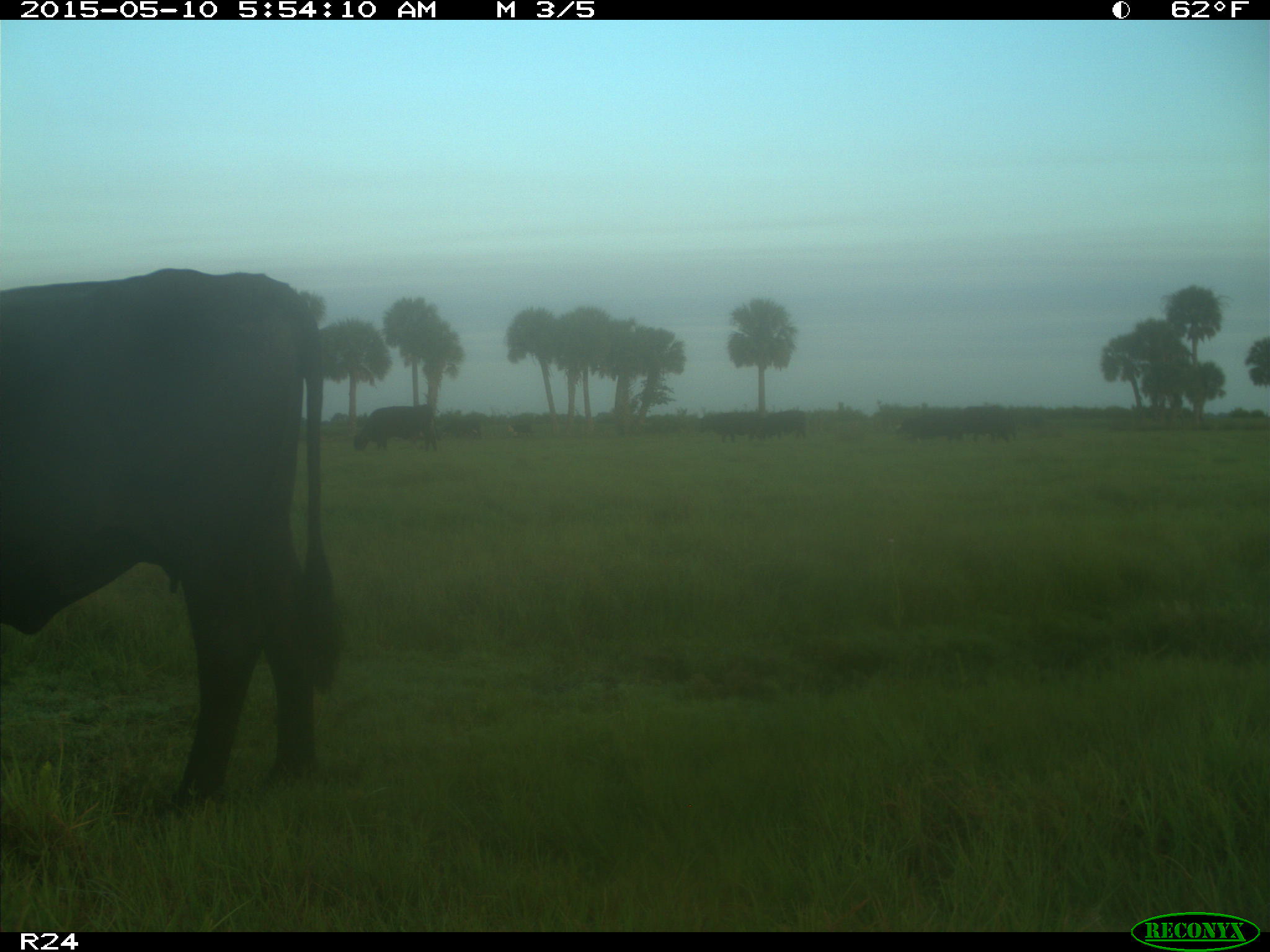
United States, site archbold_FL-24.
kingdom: Animalia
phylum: Chordata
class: Mammalia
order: Artiodactyla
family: Bovidae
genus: Bos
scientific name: Bos taurus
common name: domestic cow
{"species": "Bos taurus (domestic cow)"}